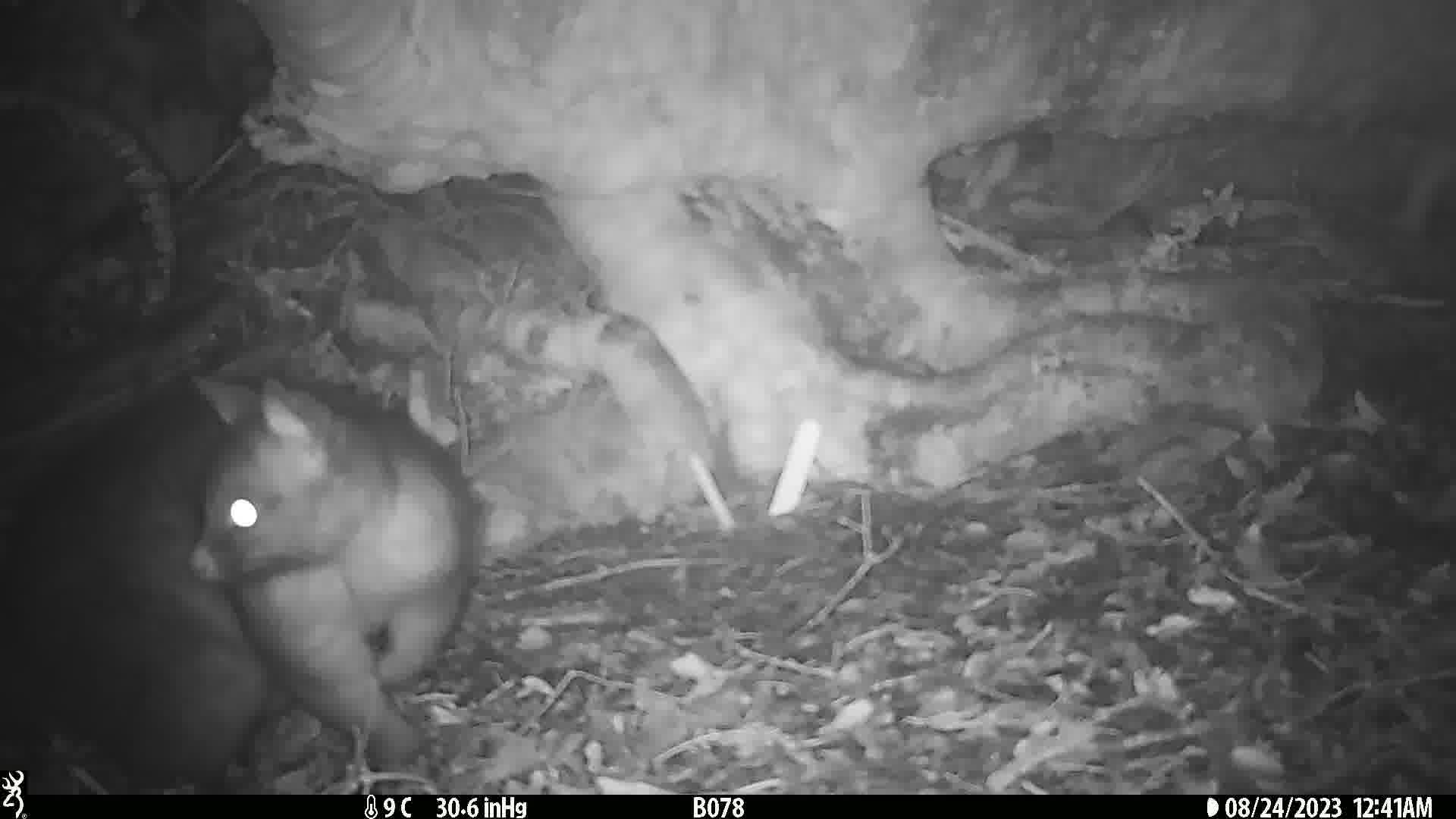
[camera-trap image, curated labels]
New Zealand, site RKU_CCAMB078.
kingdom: Animalia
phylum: Chordata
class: Mammalia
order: Diprotodontia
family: Phalangeridae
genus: Trichosurus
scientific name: Trichosurus vulpecula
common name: common brushtail possum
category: possum